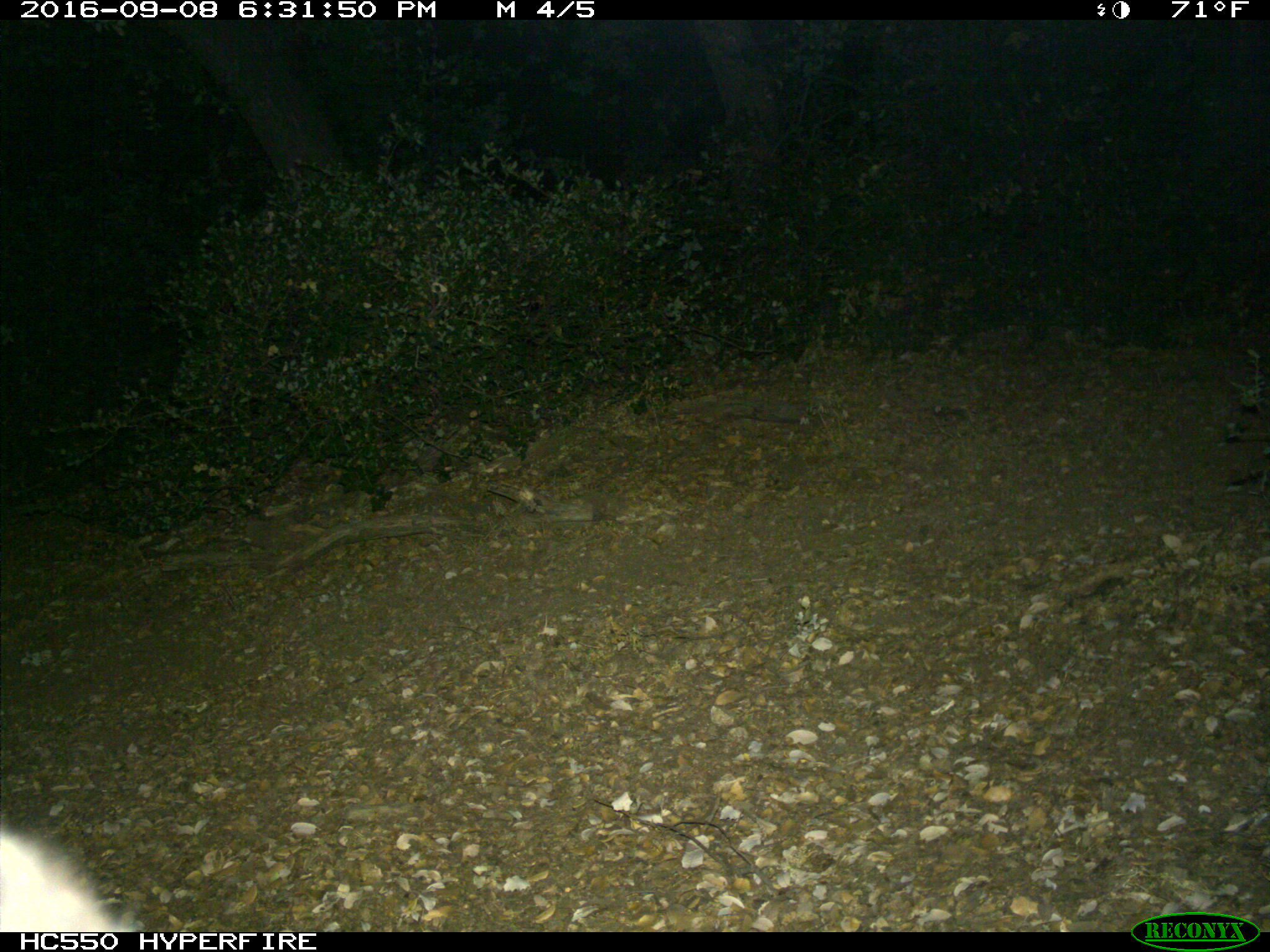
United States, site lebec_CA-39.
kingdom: Animalia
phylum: Chordata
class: Mammalia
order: Carnivora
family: Ursidae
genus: Ursus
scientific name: Ursus americanus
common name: american black bear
Ursus americanus (american black bear).